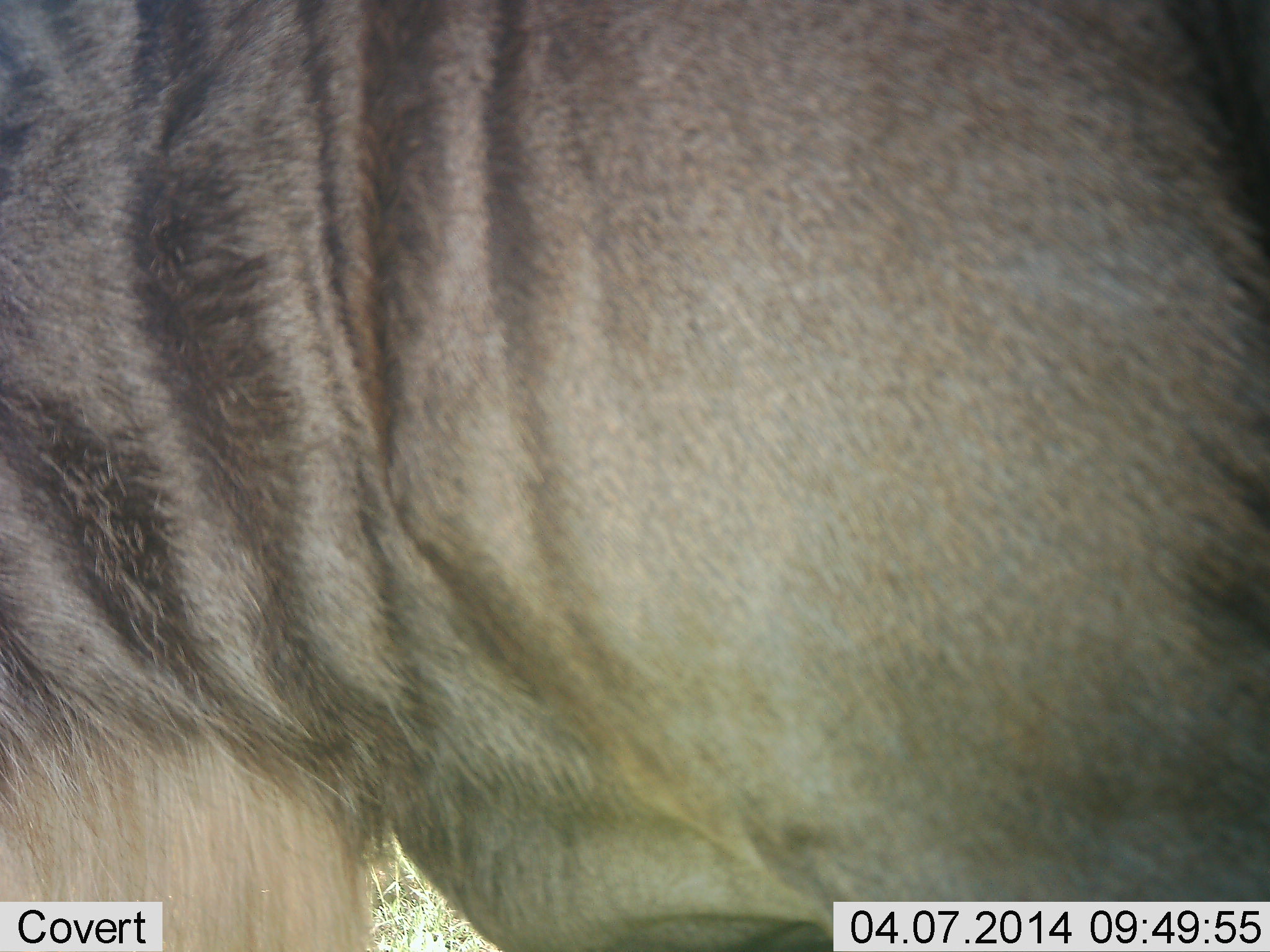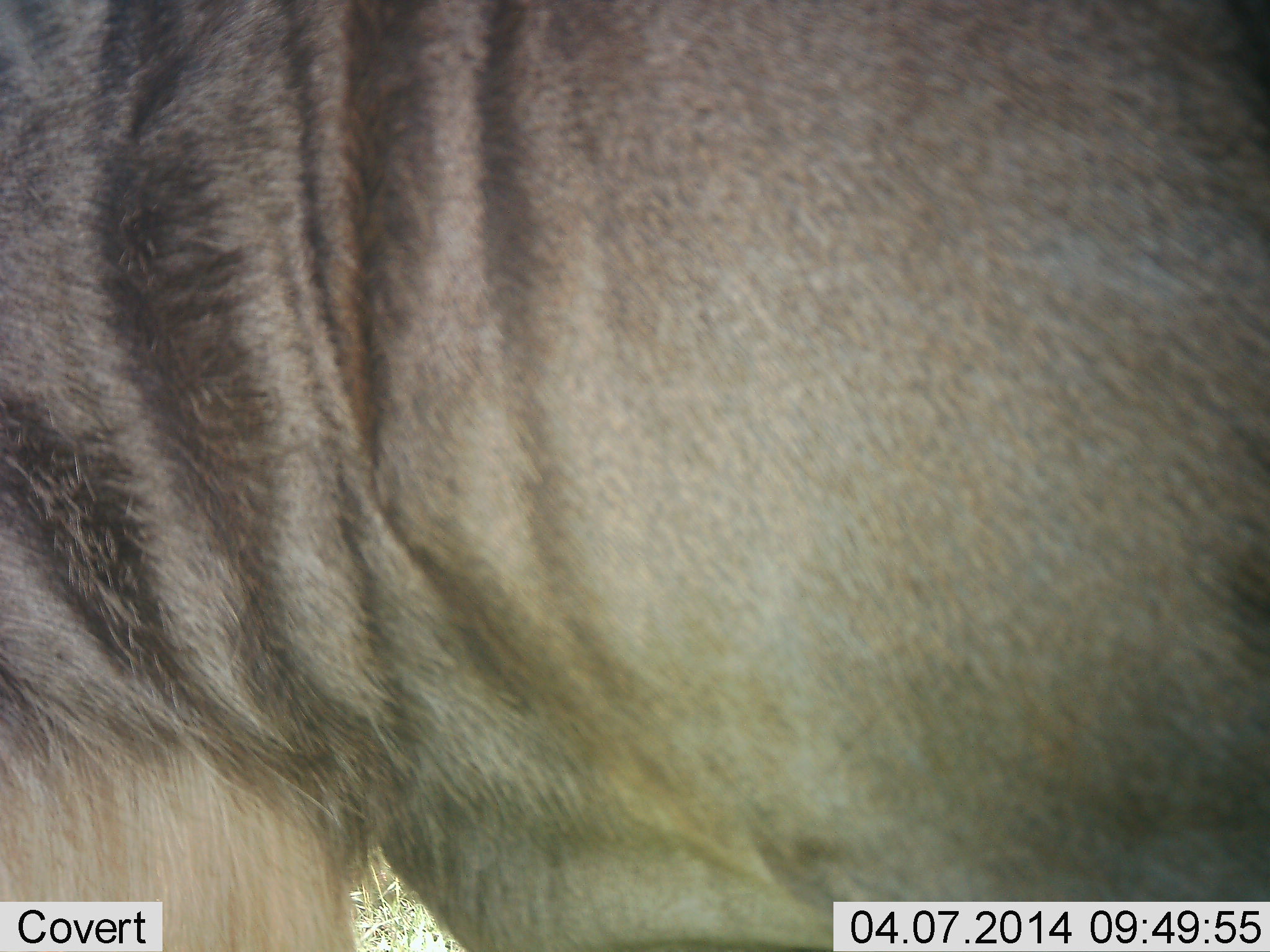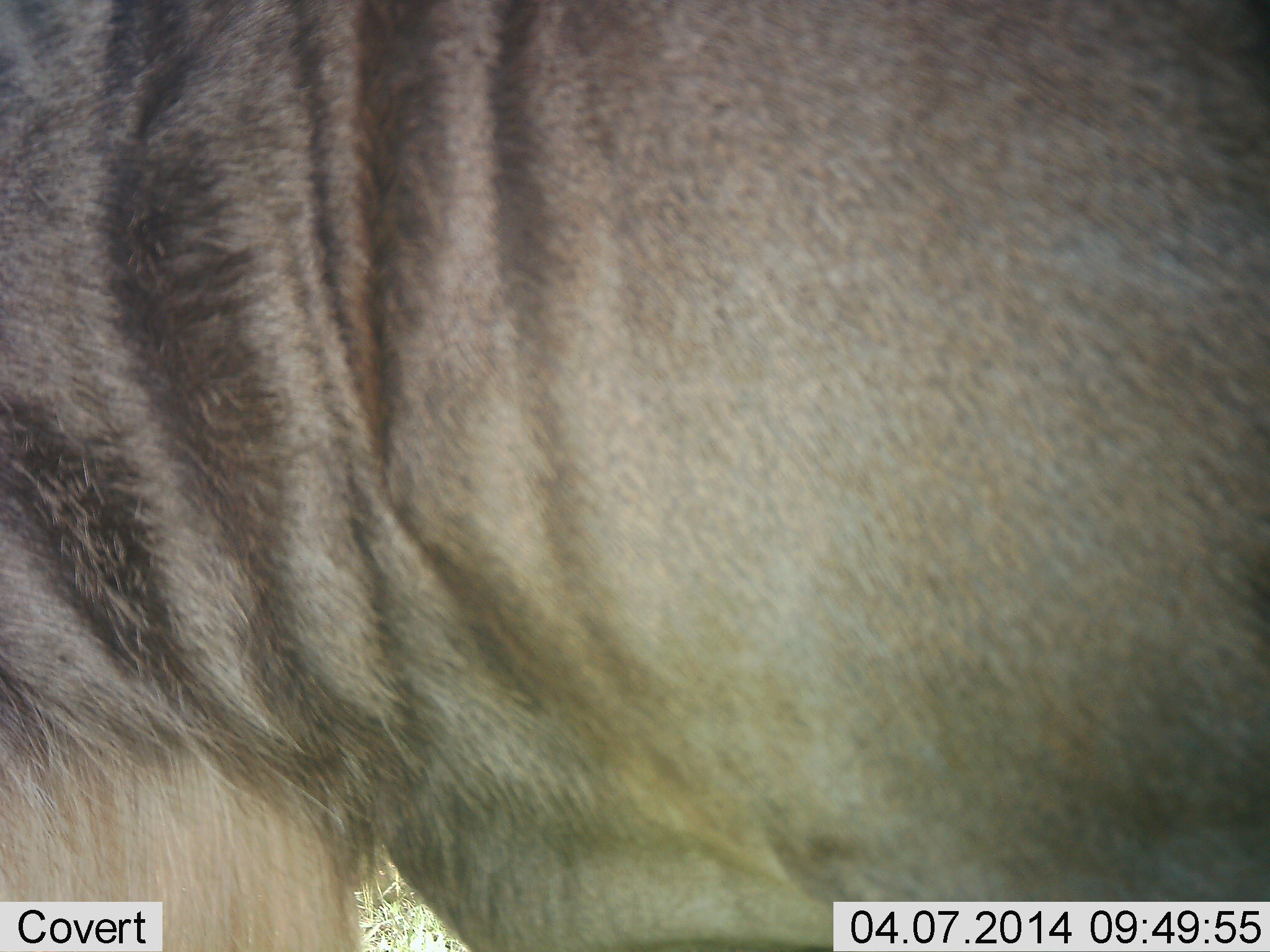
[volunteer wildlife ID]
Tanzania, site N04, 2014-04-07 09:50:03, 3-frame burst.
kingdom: Animalia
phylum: Chordata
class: Mammalia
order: Artiodactyla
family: Bovidae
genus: Connochaetes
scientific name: Connochaetes taurinus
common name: blue wildebeest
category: wildebeest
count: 1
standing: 100%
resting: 0%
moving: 0%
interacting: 0%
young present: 0%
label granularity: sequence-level